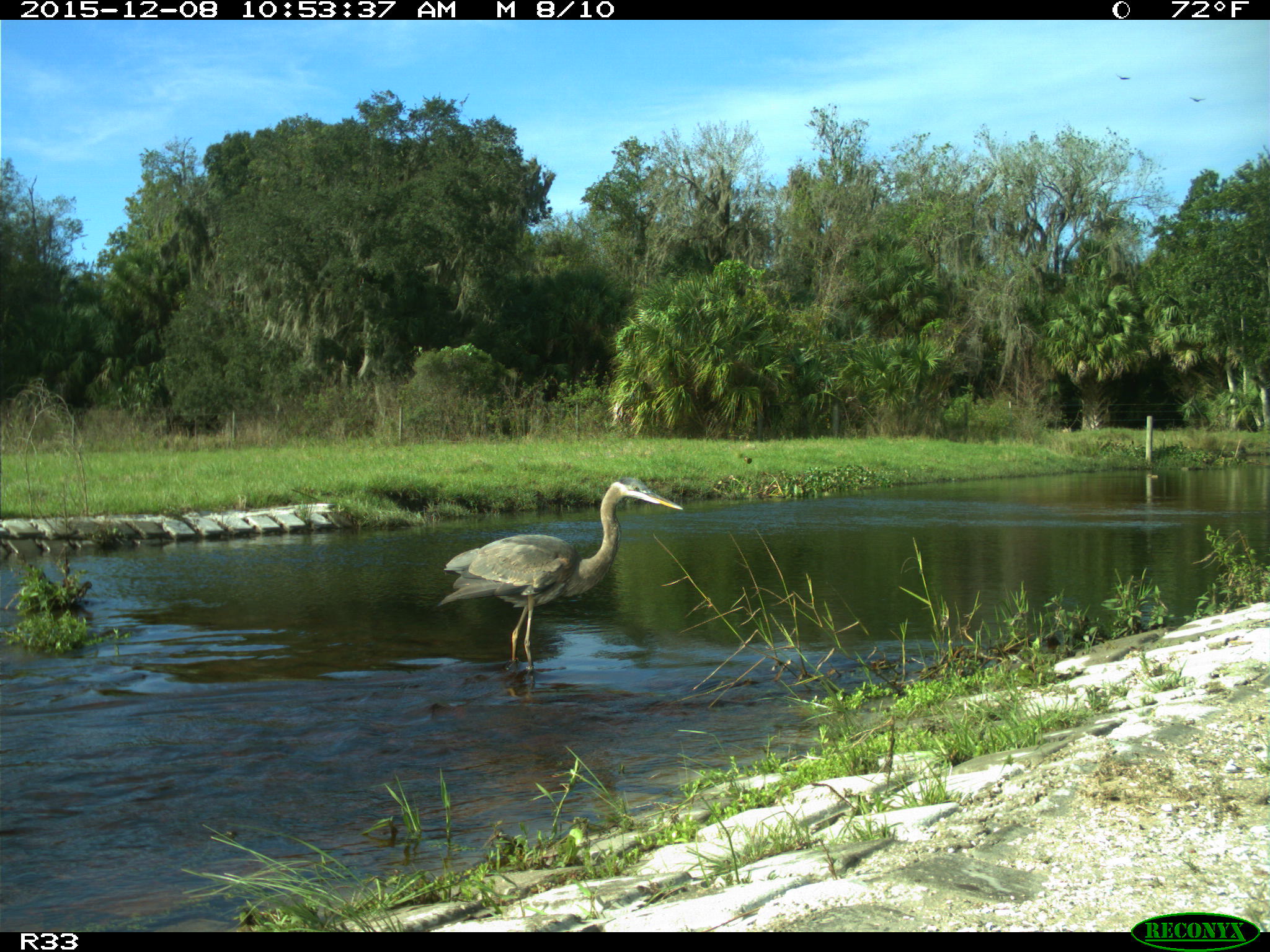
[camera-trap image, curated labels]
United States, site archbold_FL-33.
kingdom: Animalia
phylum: Chordata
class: Aves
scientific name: Aves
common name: birds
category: unidentified bird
Unidentified bird (birds) (Aves).